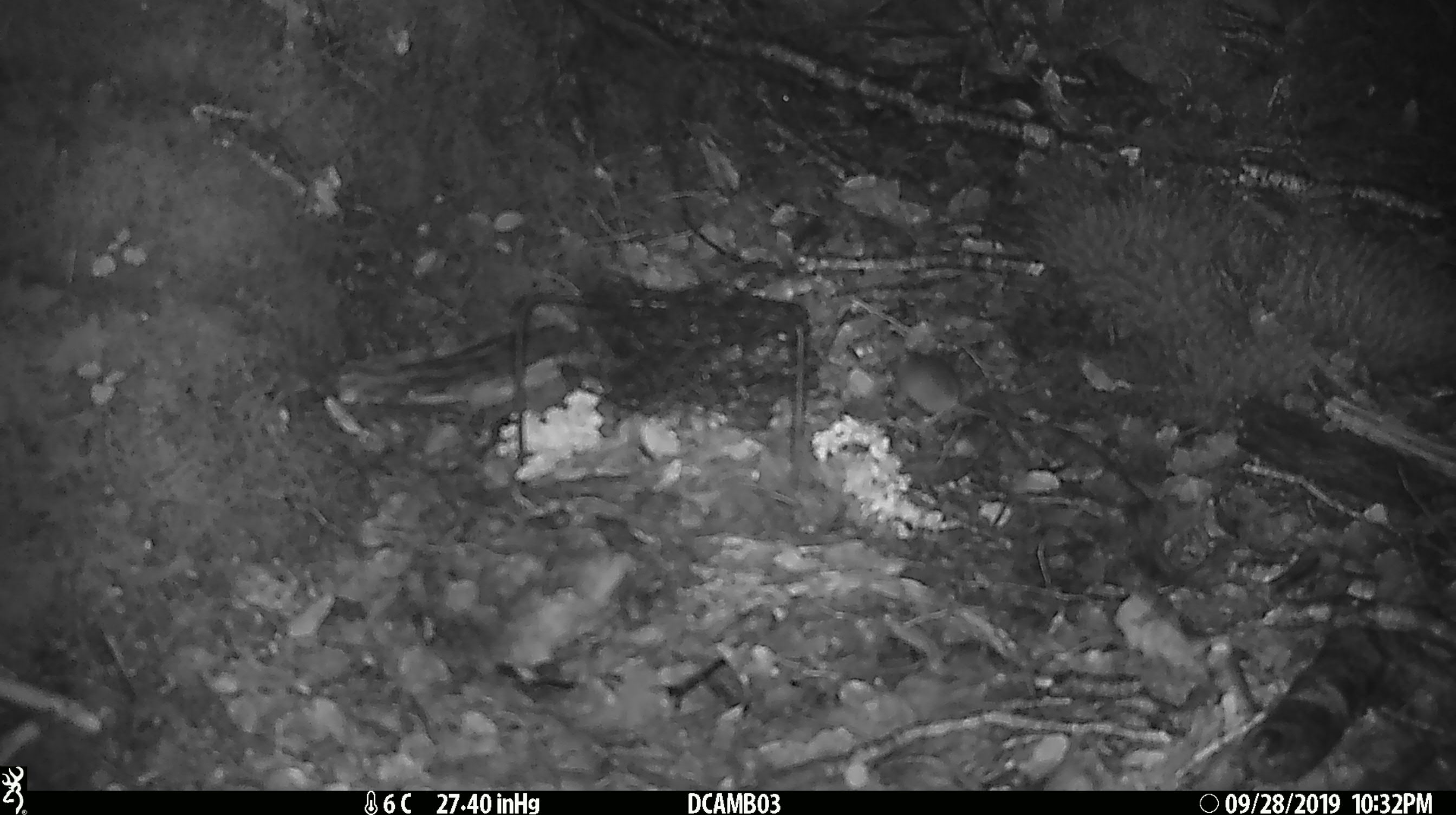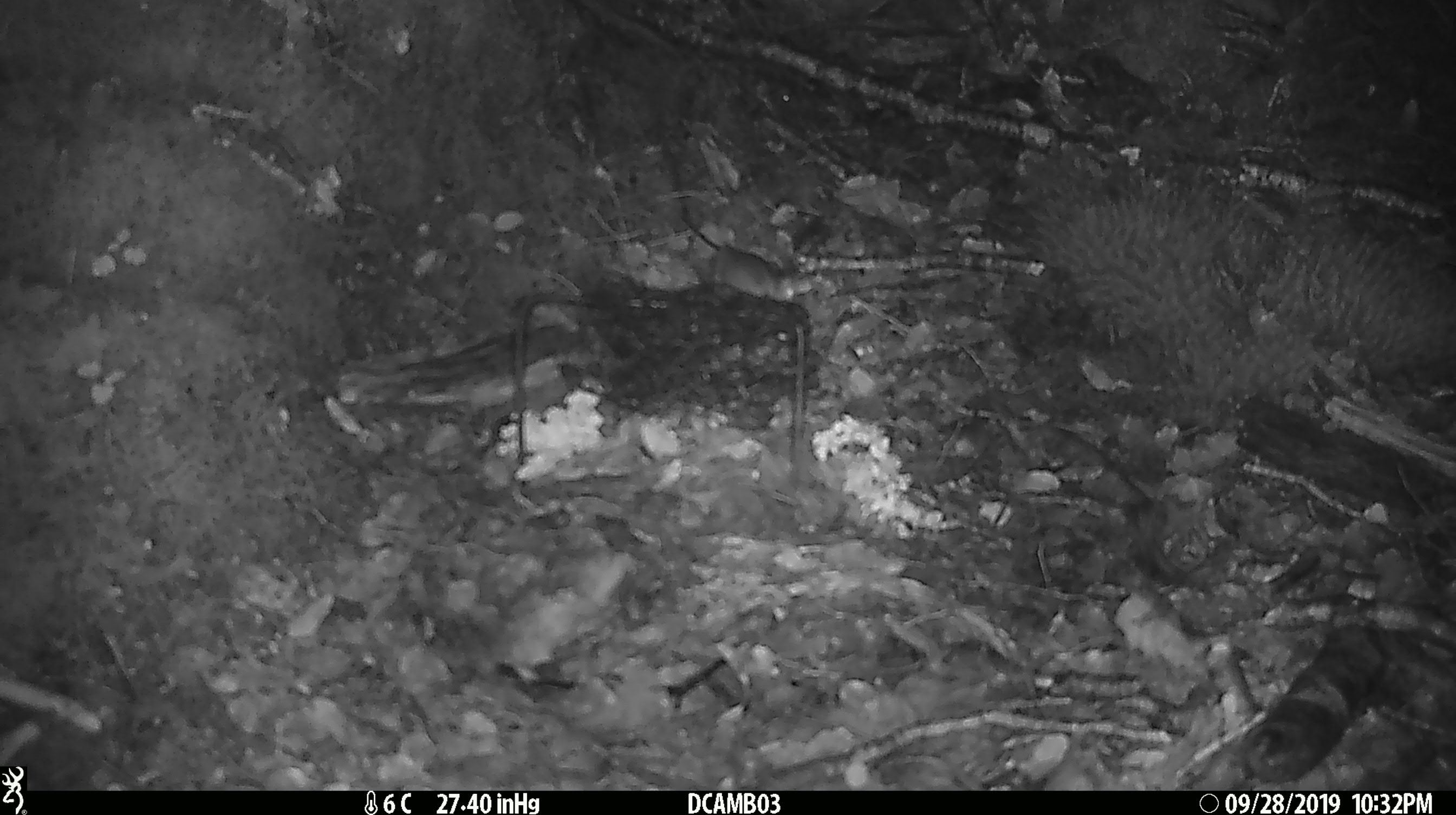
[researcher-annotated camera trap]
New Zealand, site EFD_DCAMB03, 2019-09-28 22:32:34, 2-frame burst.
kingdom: Animalia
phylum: Chordata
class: Mammalia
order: Rodentia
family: Muridae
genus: Mus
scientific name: Mus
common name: mouse